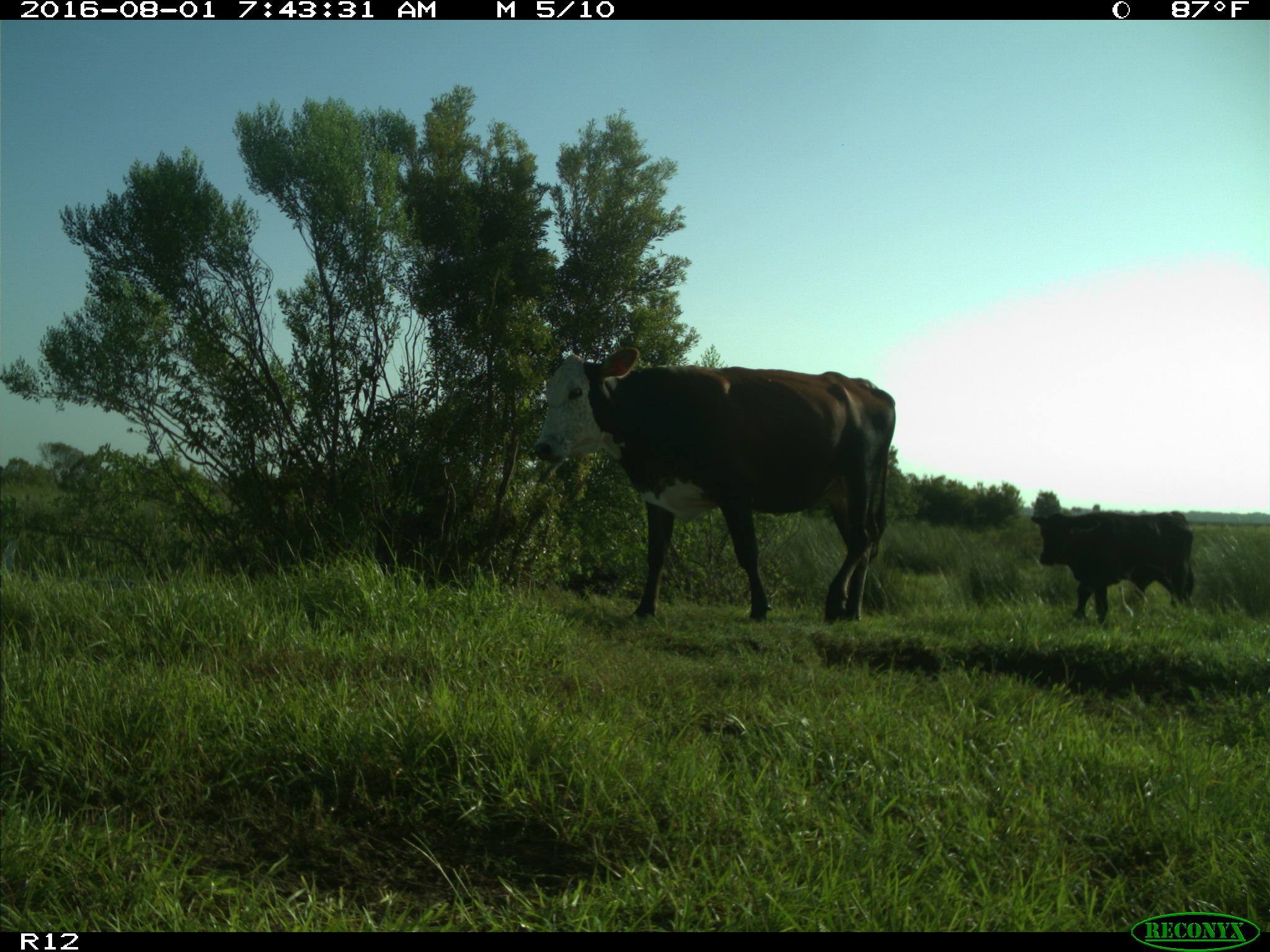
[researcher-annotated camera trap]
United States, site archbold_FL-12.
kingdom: Animalia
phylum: Chordata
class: Mammalia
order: Artiodactyla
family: Bovidae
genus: Bos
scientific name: Bos taurus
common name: domestic cow